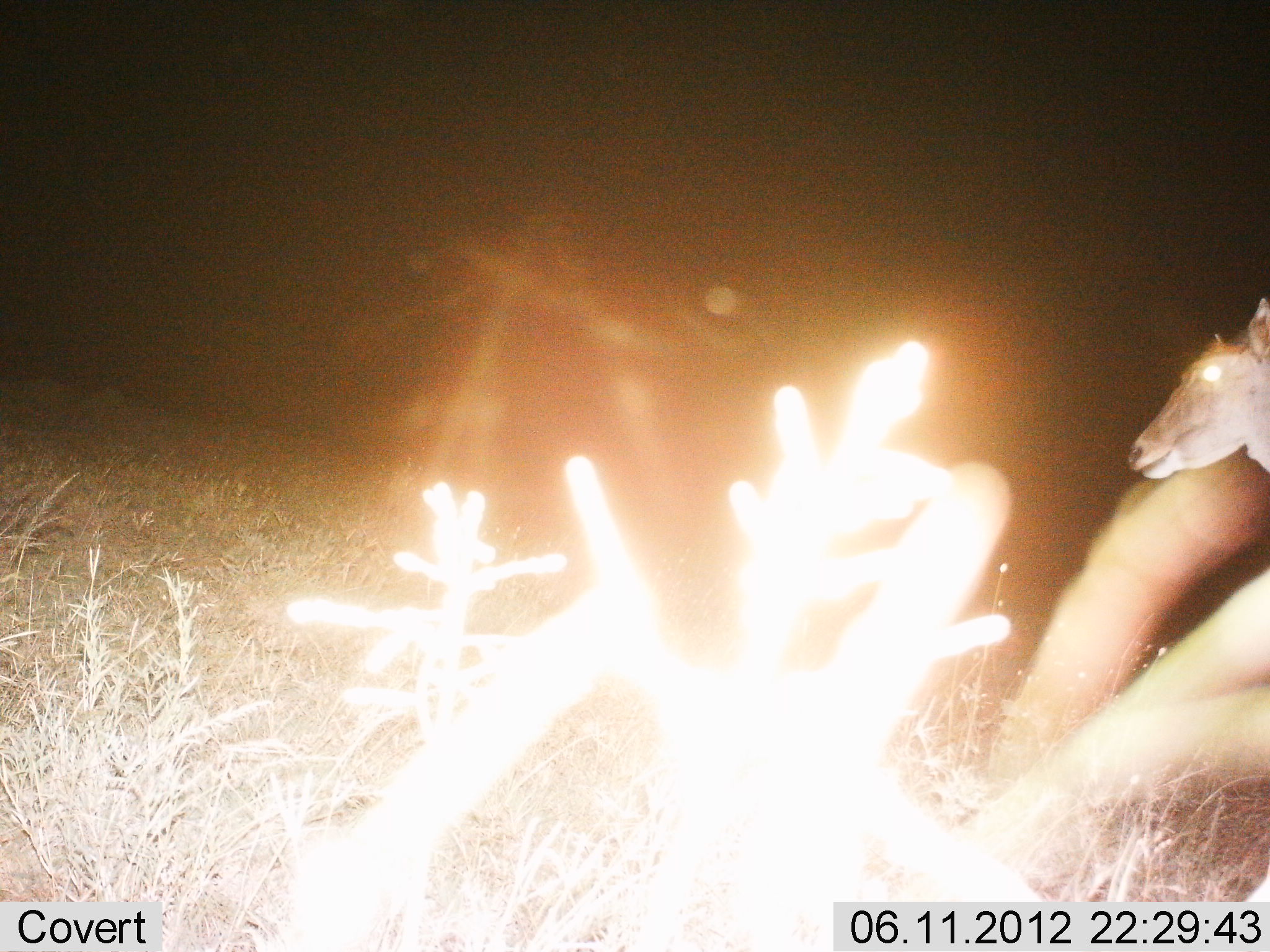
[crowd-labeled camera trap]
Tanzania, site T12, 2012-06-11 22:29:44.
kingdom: Animalia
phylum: Chordata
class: Mammalia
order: Artiodactyla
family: Bovidae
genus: Aepyceros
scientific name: Aepyceros melampus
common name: impala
Impala (Aepyceros melampus), count 1. Behavior (volunteer vote fractions): standing 100%, resting 0%, moving 0%, interacting 0%. Young present (vote fraction): 0%. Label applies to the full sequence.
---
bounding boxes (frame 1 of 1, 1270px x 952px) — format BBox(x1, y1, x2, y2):
animal: BBox(1128, 299, 1270, 480)